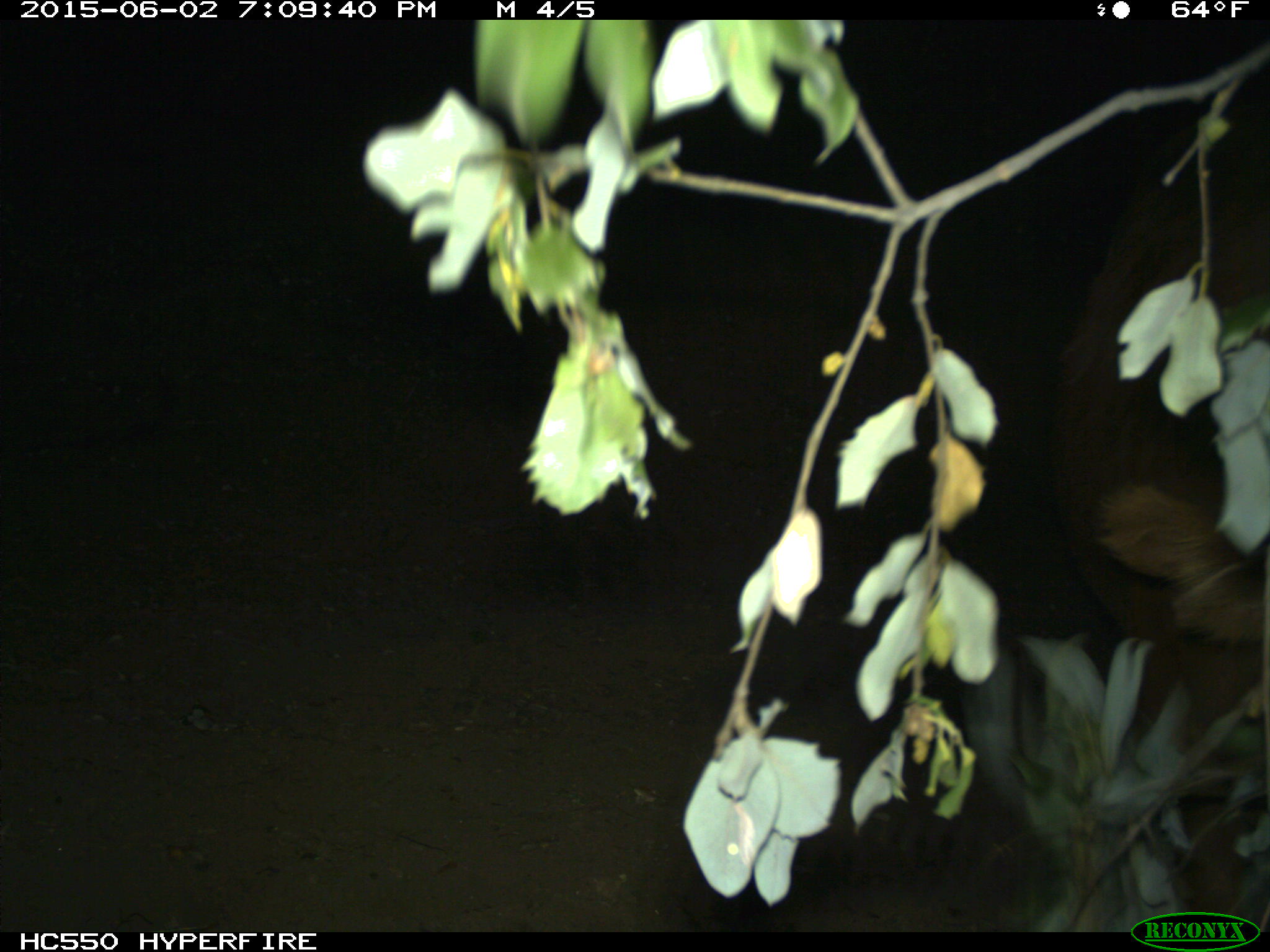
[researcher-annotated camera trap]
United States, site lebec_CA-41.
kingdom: Animalia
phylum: Chordata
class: Mammalia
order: Artiodactyla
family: Bovidae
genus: Bos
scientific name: Bos taurus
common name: domestic cow